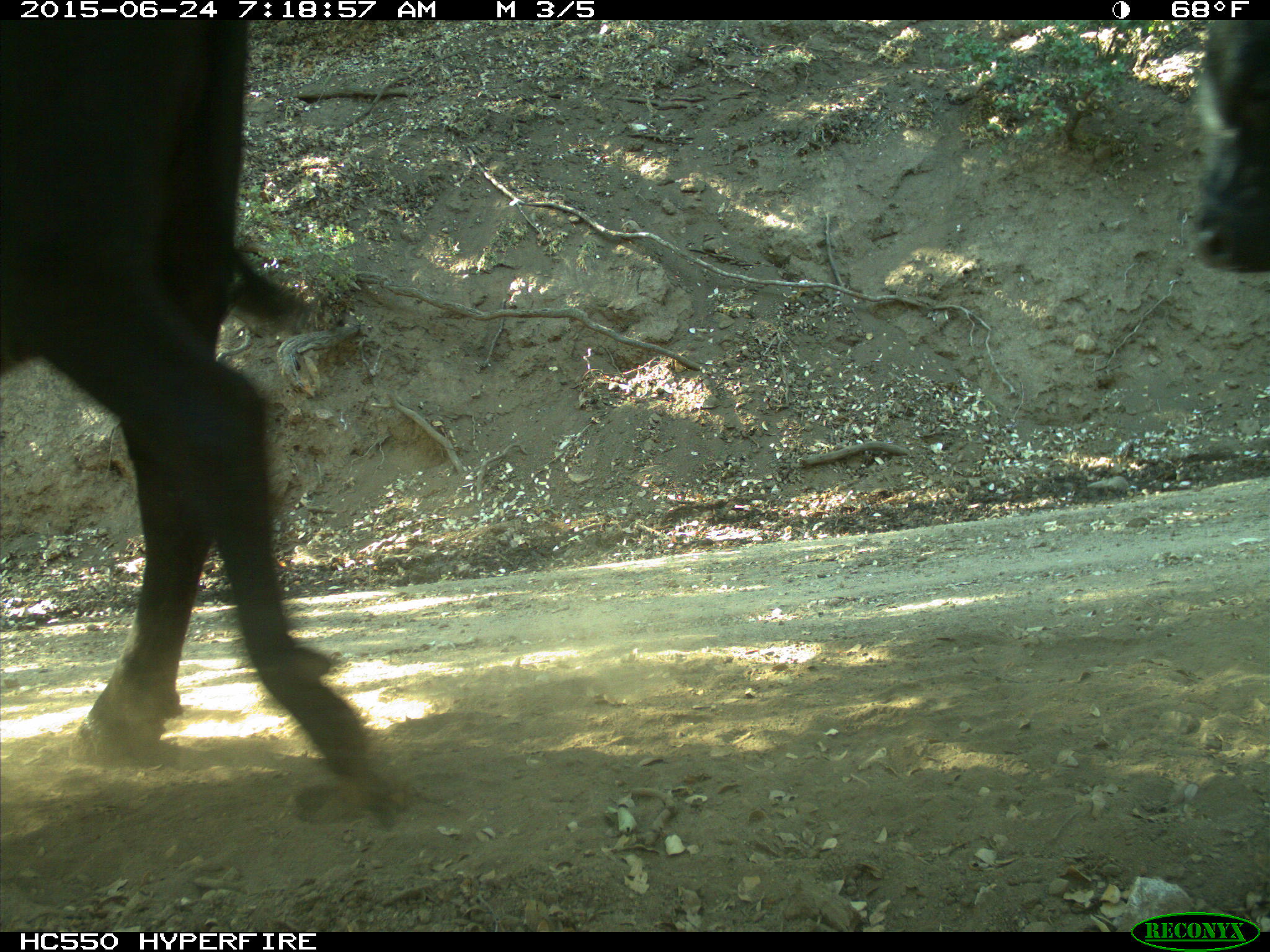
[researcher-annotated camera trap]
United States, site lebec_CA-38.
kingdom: Animalia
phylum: Chordata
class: Mammalia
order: Artiodactyla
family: Bovidae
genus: Bos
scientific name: Bos taurus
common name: domestic cow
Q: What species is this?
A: Bos taurus (domestic cow).